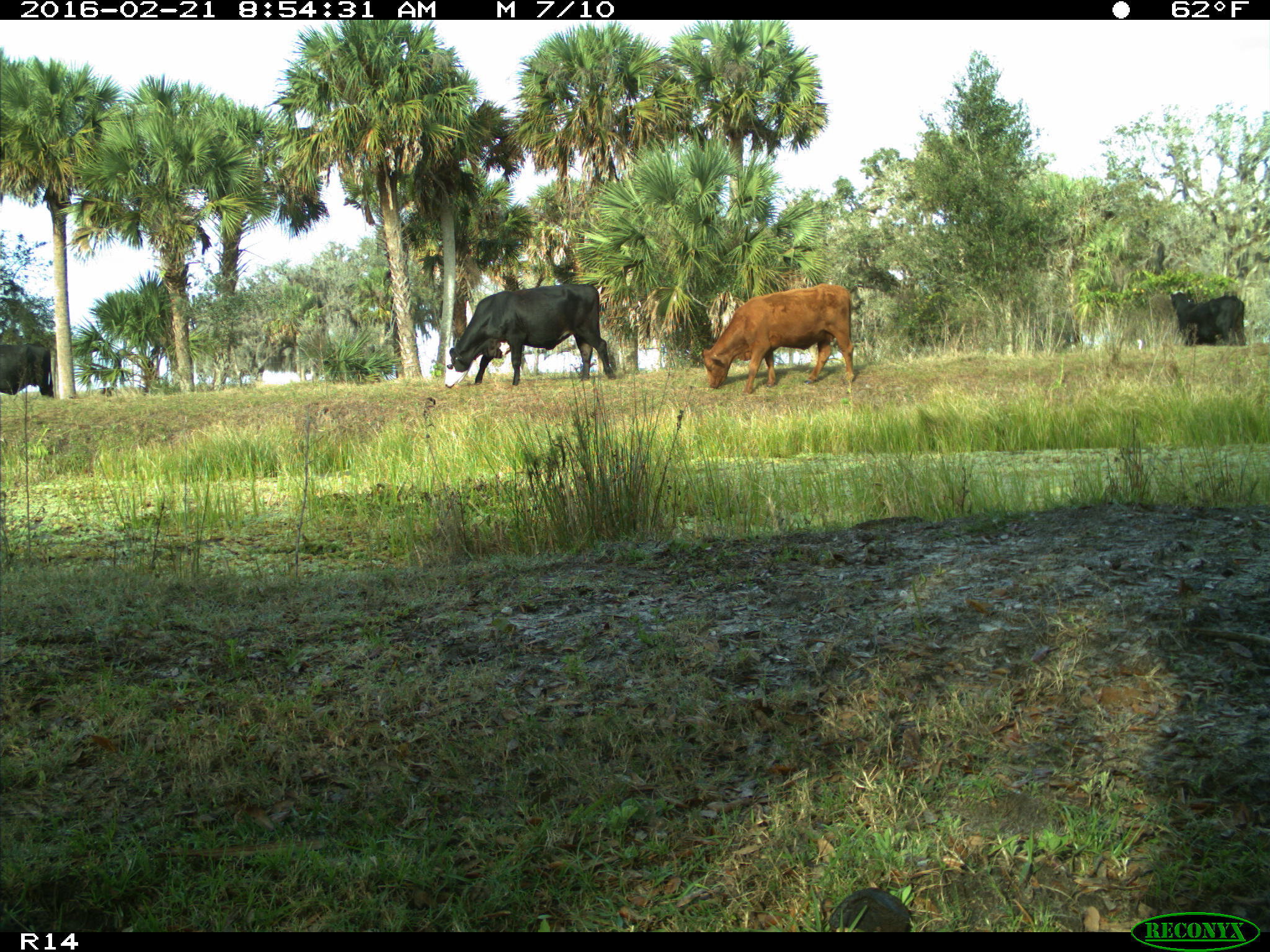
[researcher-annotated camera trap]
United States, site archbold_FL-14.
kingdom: Animalia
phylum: Chordata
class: Mammalia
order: Artiodactyla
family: Bovidae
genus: Bos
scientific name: Bos taurus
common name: domestic cow